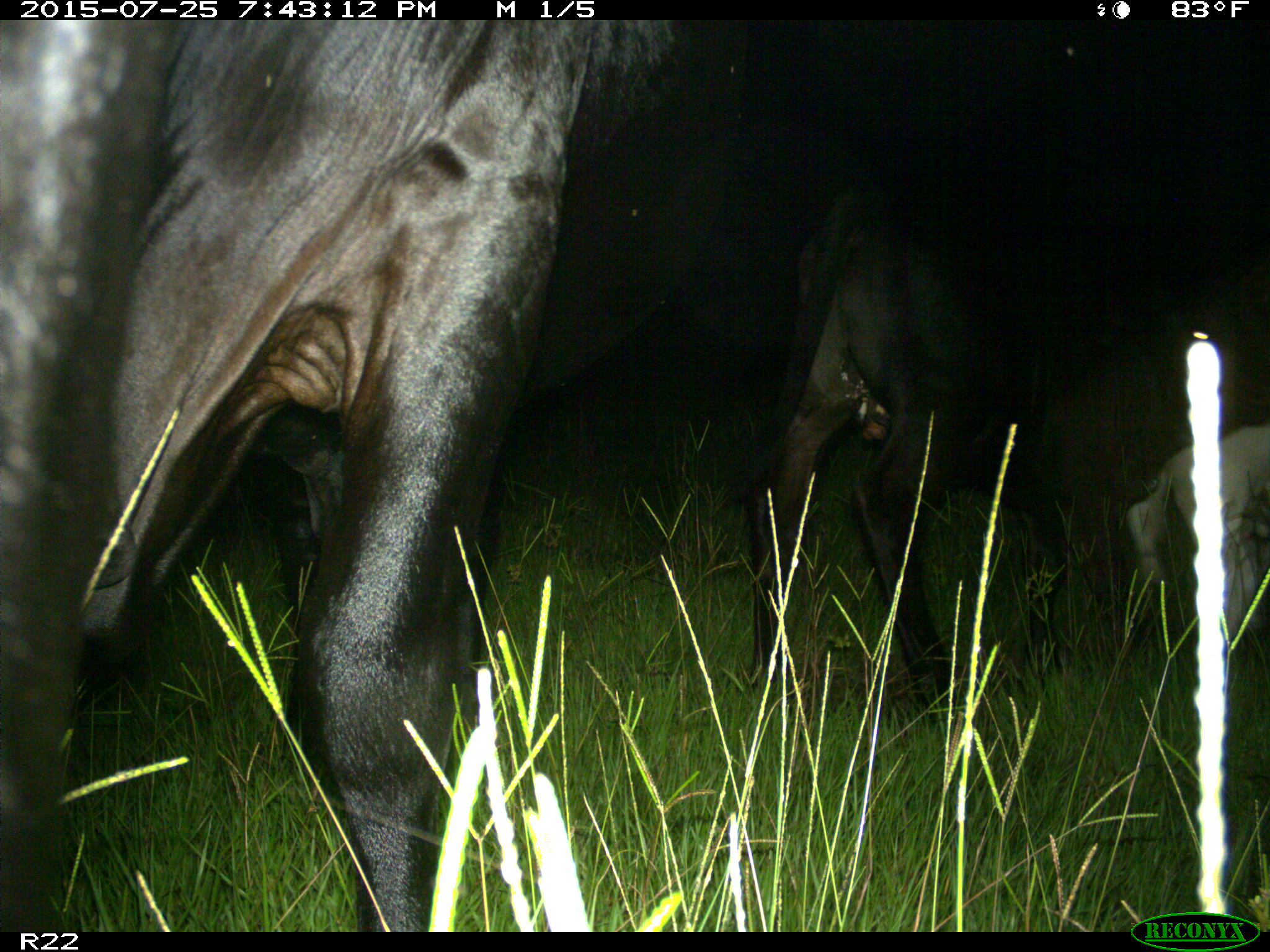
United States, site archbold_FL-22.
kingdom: Animalia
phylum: Chordata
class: Mammalia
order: Artiodactyla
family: Bovidae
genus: Bos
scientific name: Bos taurus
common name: domestic cow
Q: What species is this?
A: Bos taurus (domestic cow).